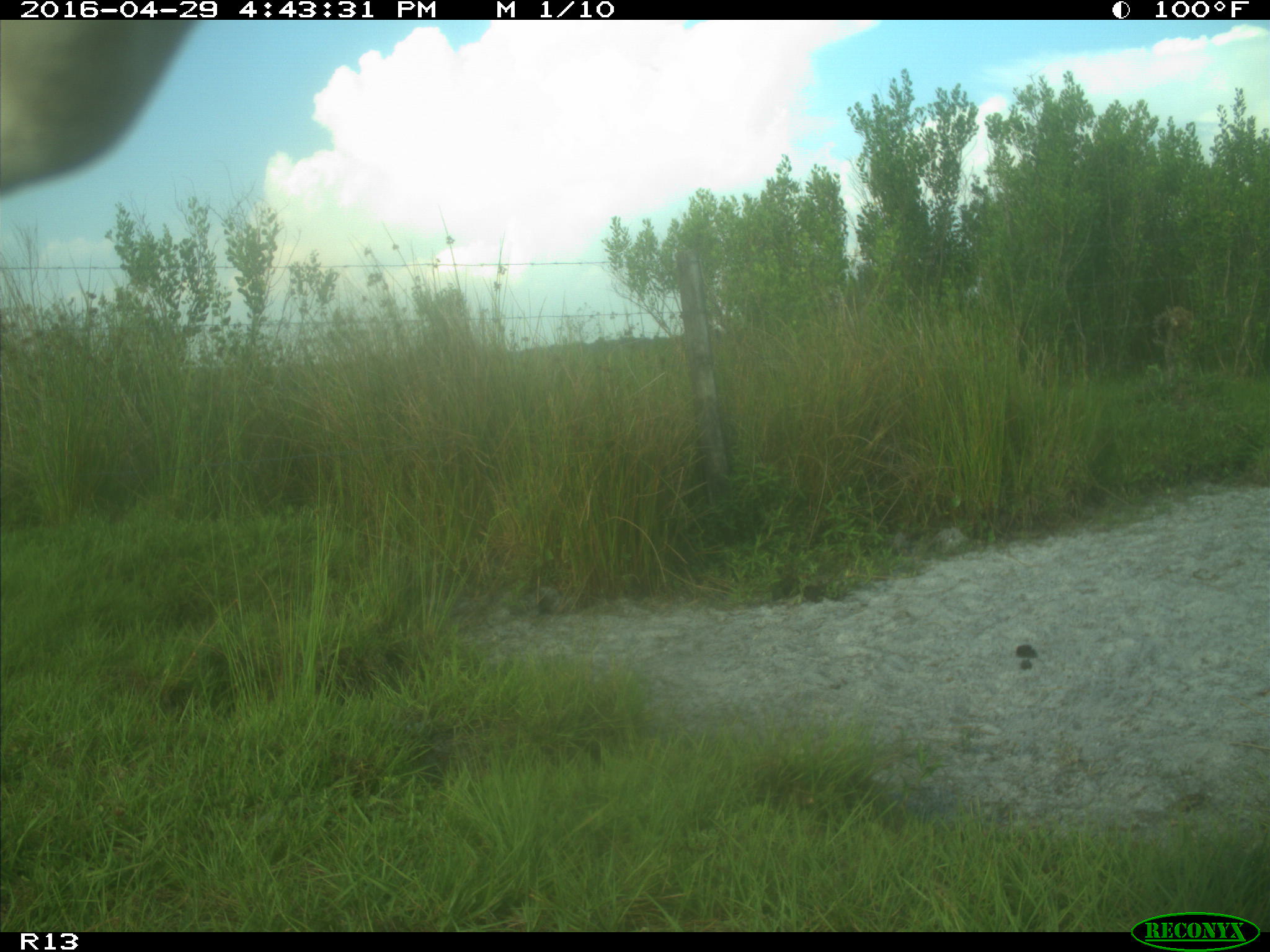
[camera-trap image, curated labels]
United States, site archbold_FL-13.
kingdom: Animalia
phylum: Chordata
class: Mammalia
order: Artiodactyla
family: Bovidae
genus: Bos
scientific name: Bos taurus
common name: domestic cow